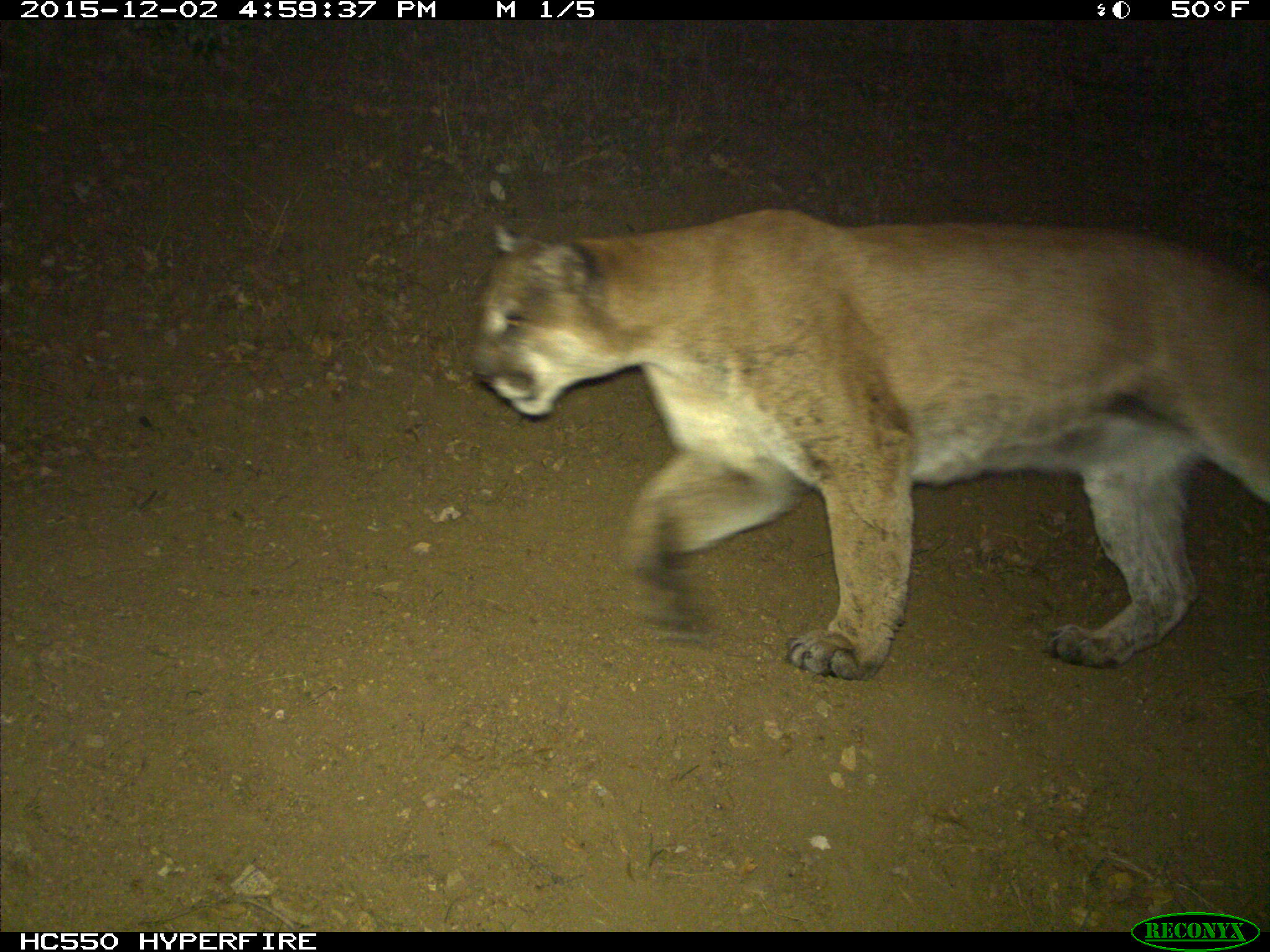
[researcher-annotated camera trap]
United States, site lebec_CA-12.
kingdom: Animalia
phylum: Chordata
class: Mammalia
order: Carnivora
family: Felidae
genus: Puma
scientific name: Puma concolor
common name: mountain lion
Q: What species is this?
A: Puma concolor (mountain lion).